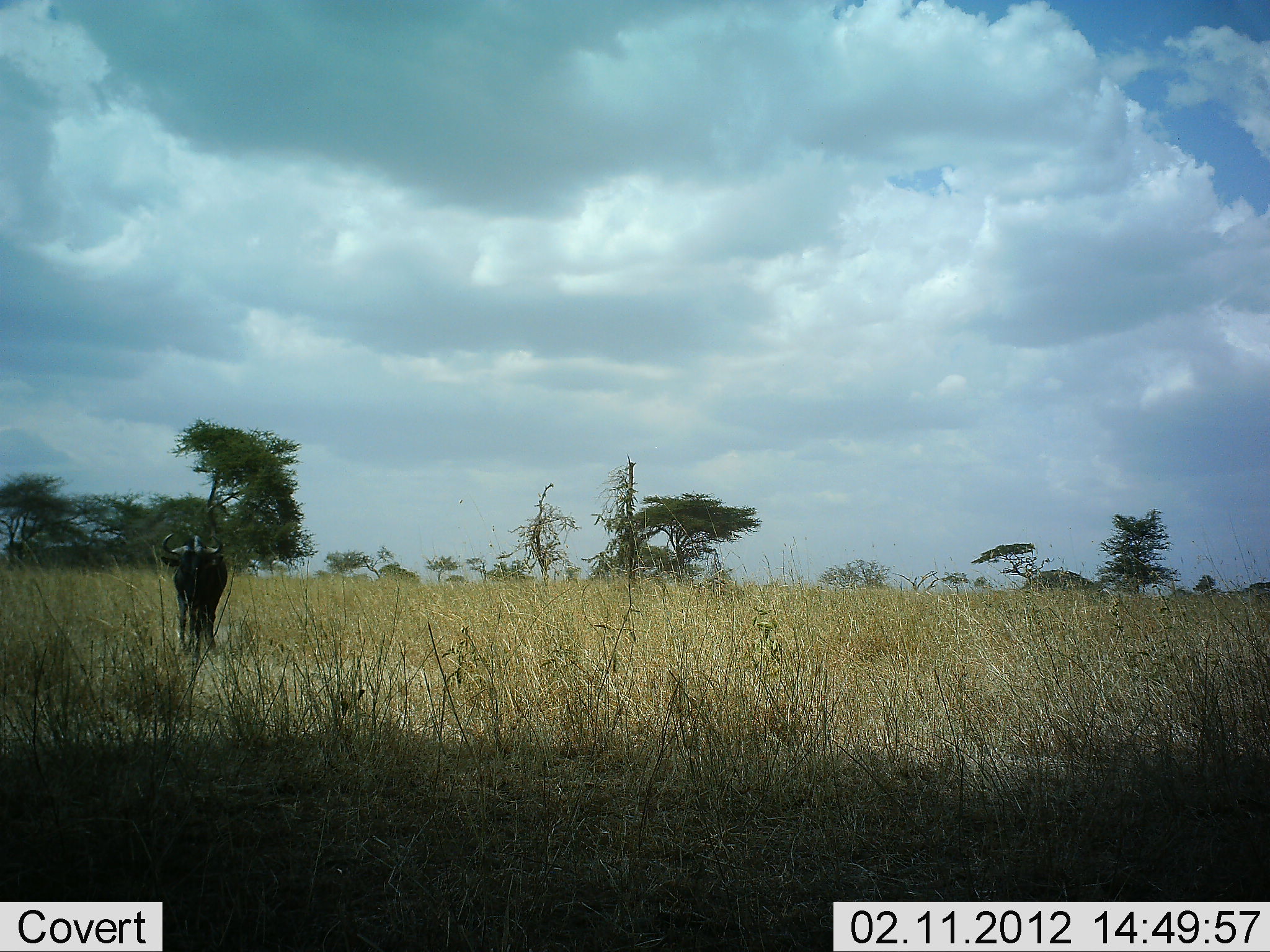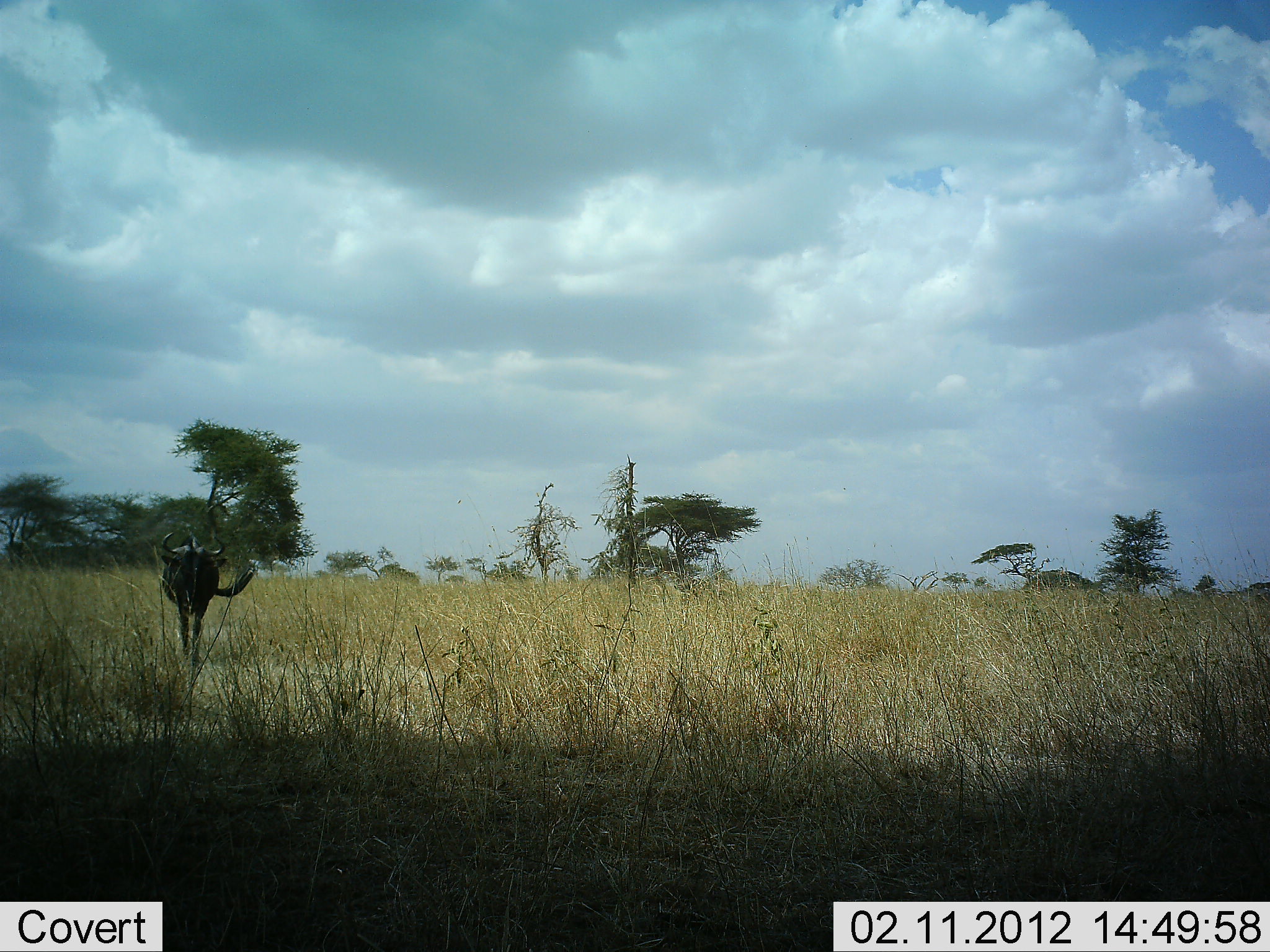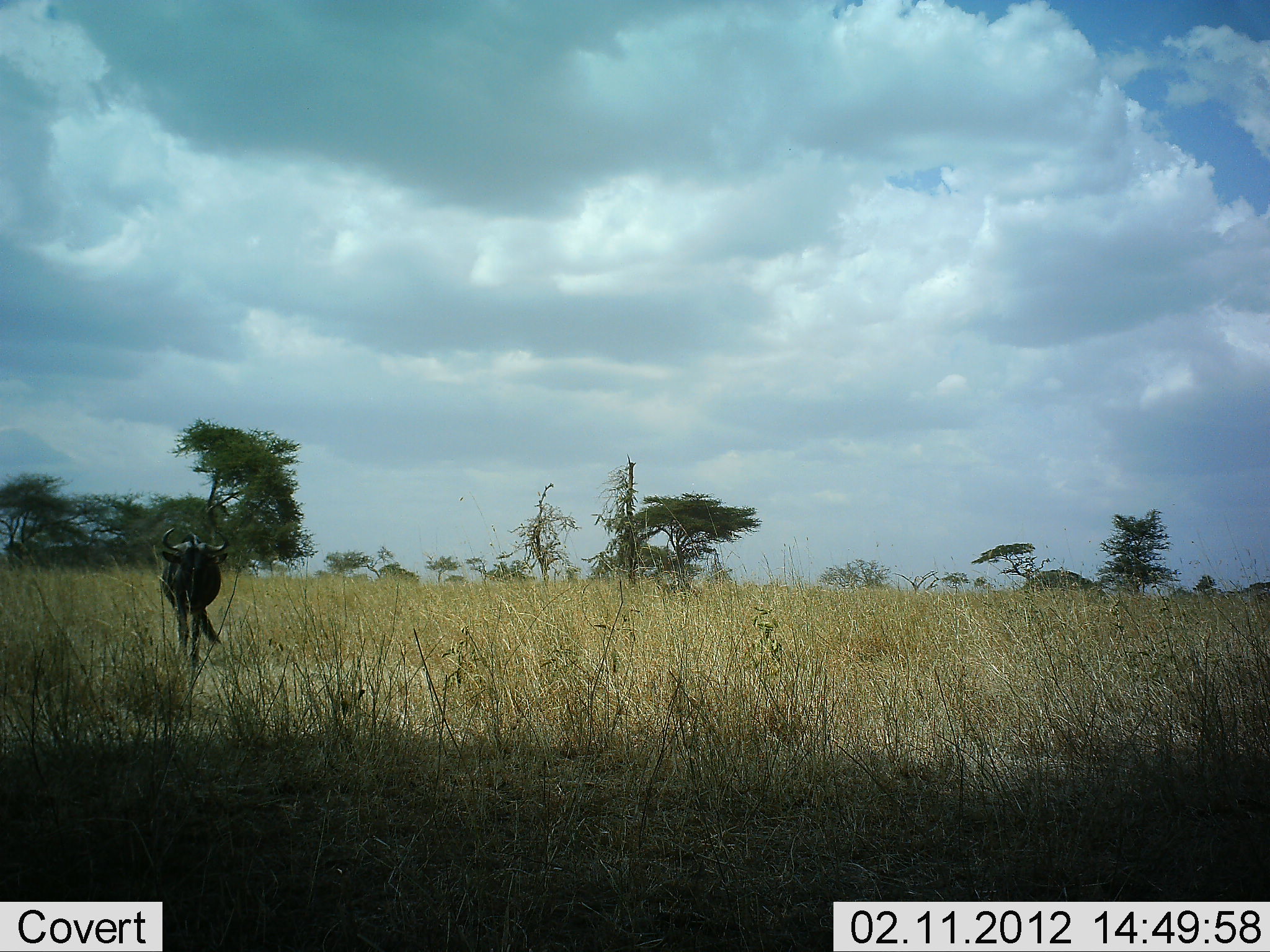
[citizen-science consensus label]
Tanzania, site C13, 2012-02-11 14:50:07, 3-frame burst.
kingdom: Animalia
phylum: Chordata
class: Mammalia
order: Artiodactyla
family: Bovidae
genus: Connochaetes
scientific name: Connochaetes taurinus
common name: blue wildebeest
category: wildebeest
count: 1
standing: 21%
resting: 0%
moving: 79%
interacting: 0%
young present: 0%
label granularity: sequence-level